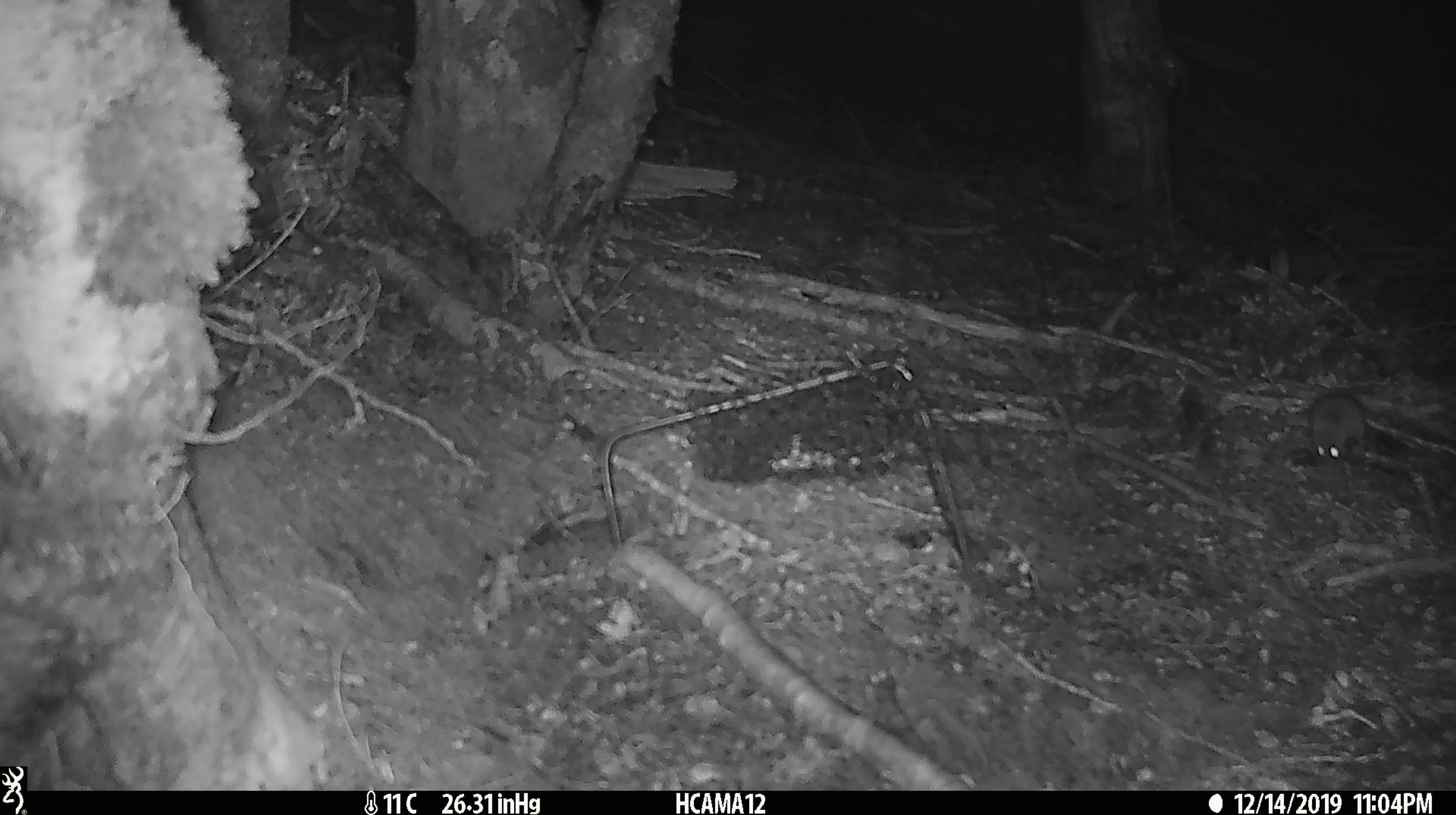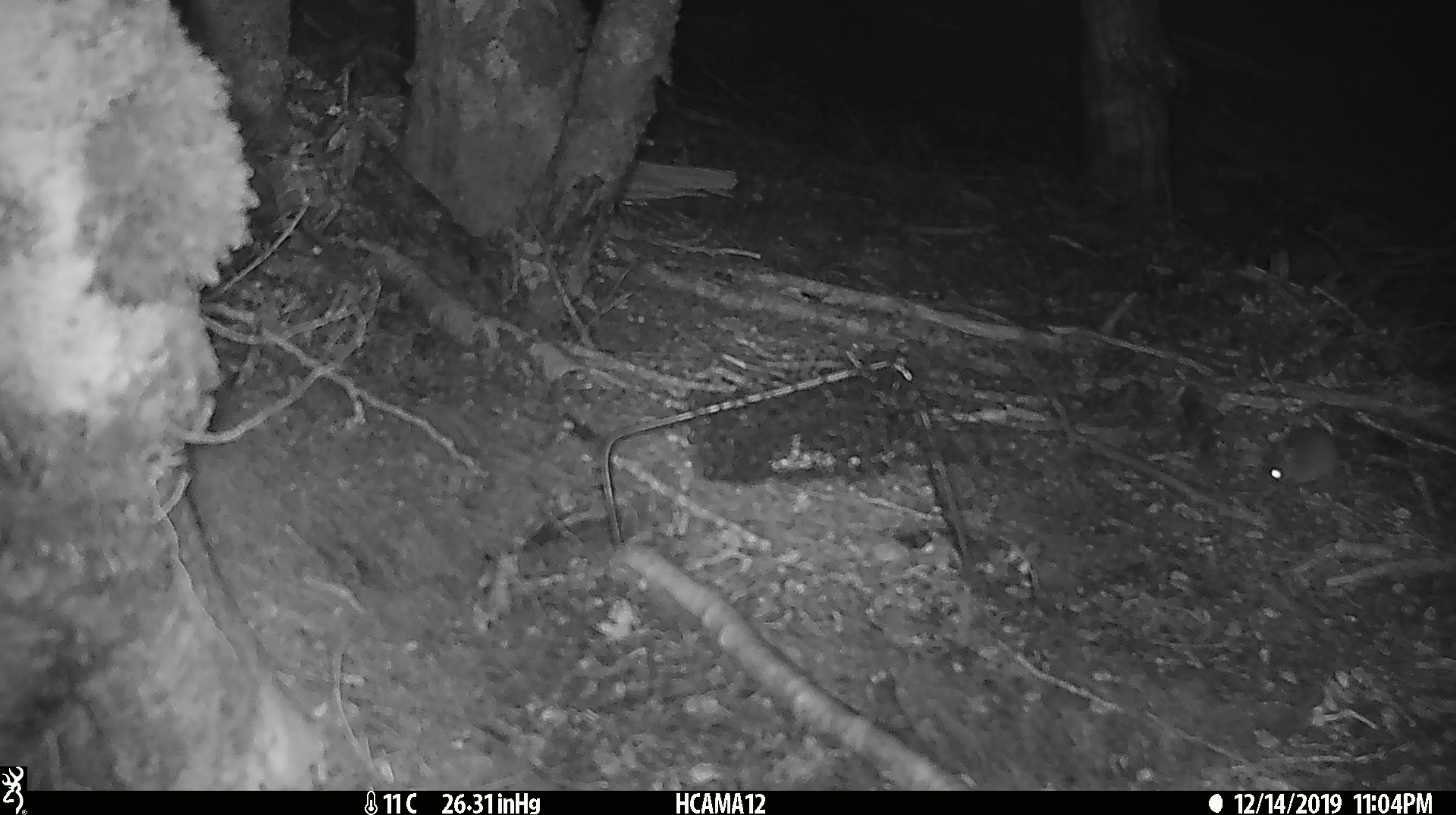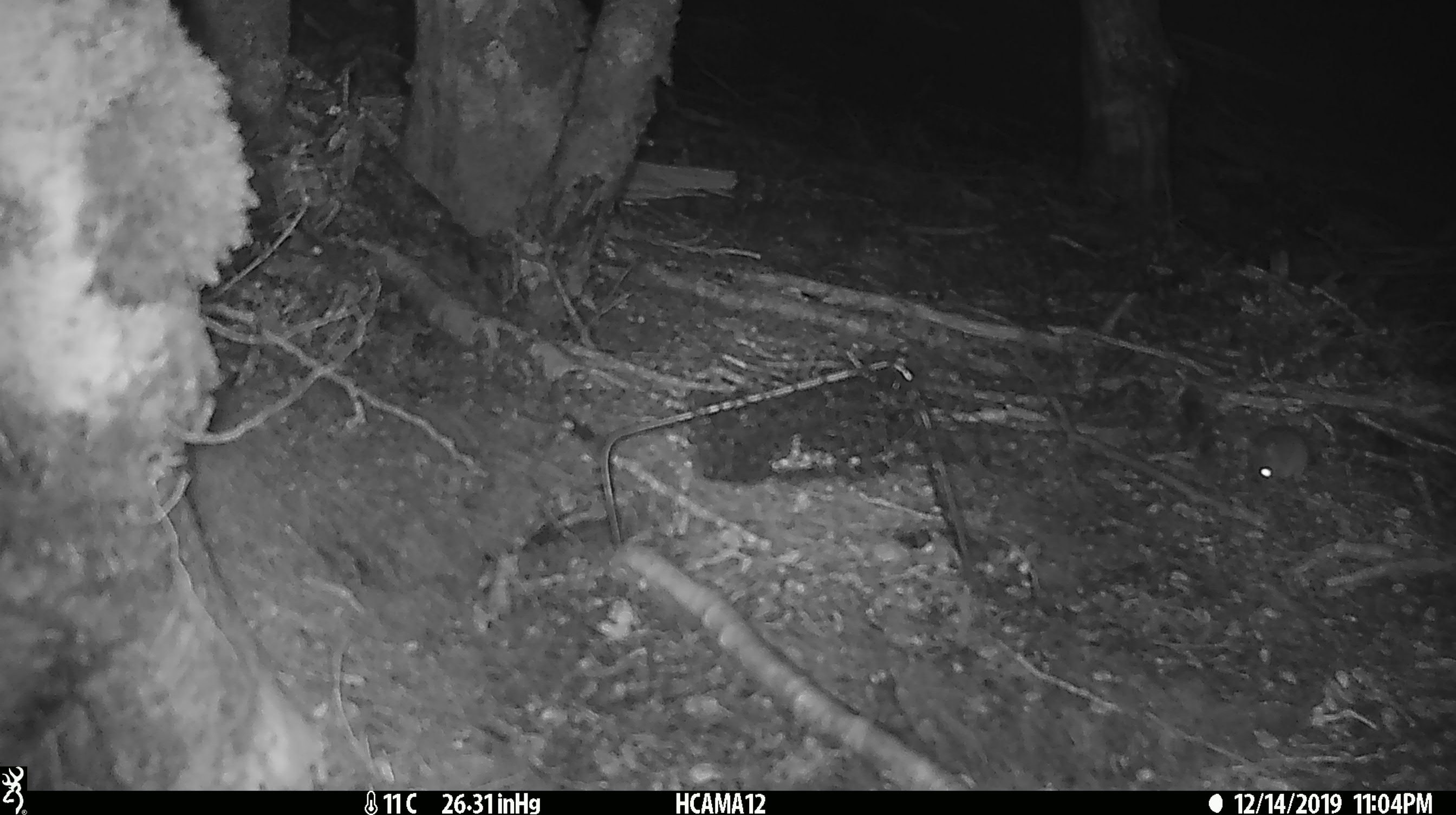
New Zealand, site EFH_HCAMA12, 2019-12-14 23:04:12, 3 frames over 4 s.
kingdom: Animalia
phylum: Chordata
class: Mammalia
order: Rodentia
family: Muridae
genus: Mus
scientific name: Mus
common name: mouse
Mouse (Mus).